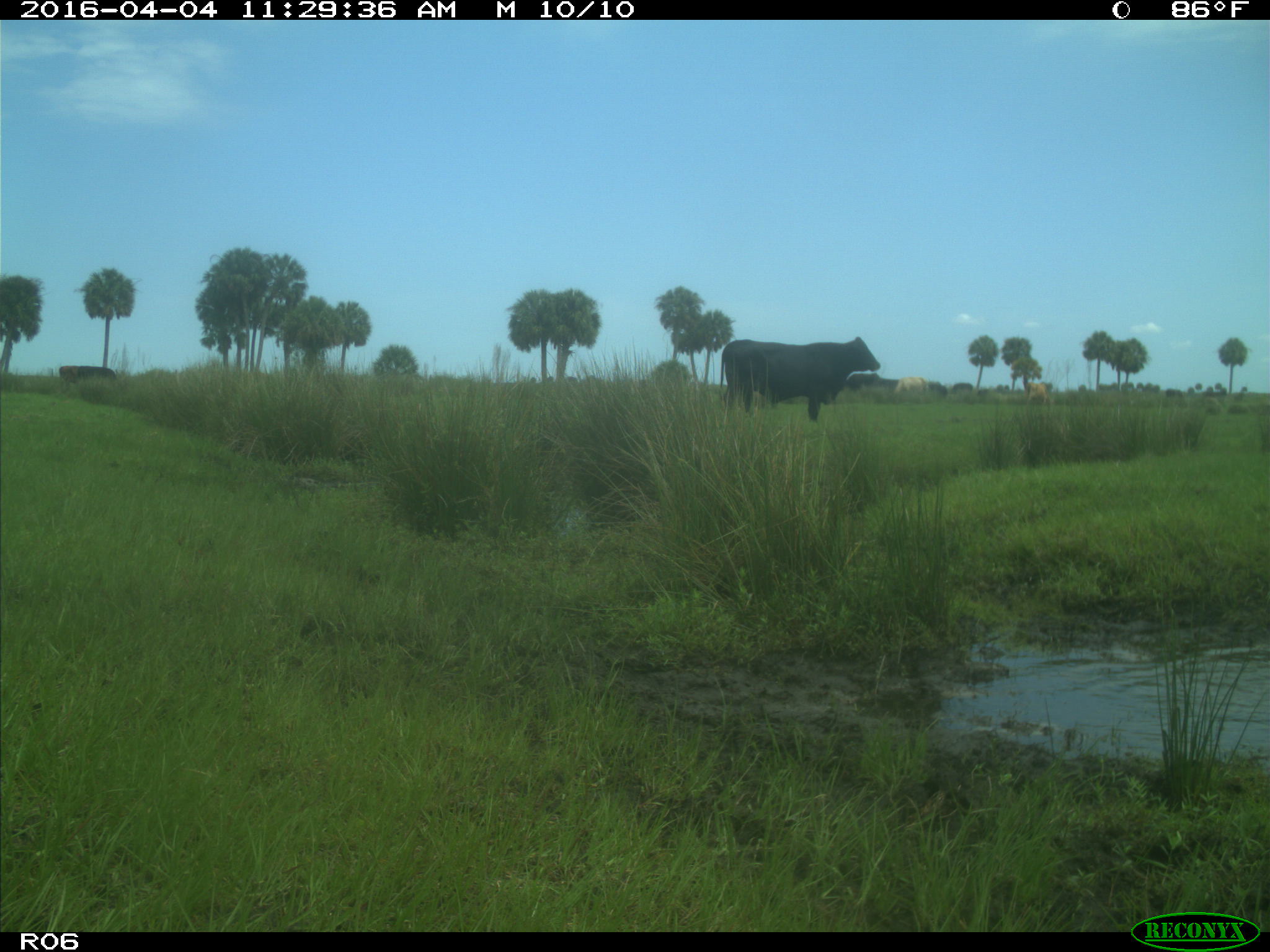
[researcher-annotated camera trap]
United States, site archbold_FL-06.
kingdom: Animalia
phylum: Chordata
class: Mammalia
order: Artiodactyla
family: Bovidae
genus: Bos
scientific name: Bos taurus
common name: domestic cow